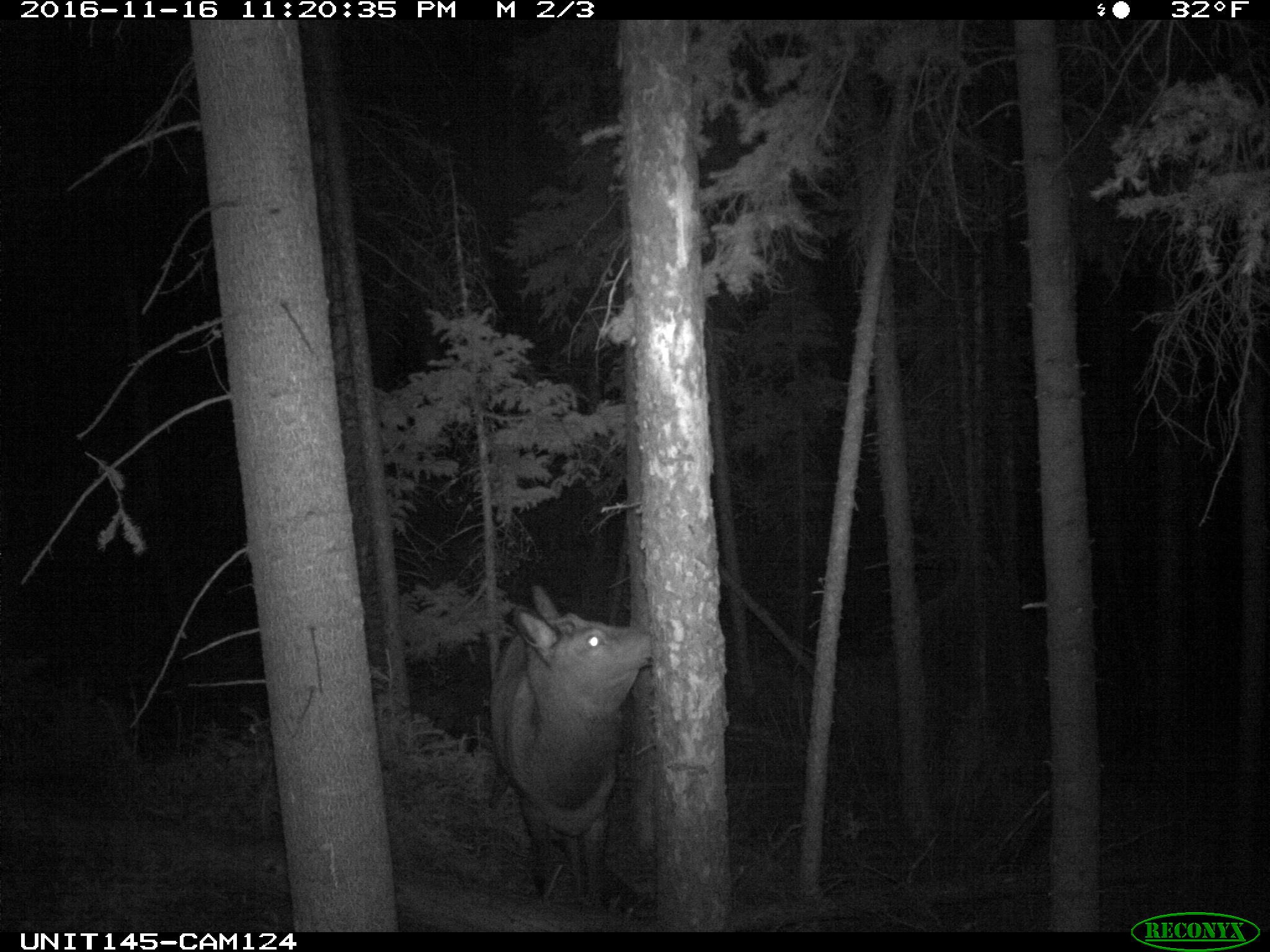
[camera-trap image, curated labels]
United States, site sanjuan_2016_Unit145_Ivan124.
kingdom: Animalia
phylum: Chordata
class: Mammalia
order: Artiodactyla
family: Cervidae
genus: Cervus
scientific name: Cervus elaphus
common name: red deer